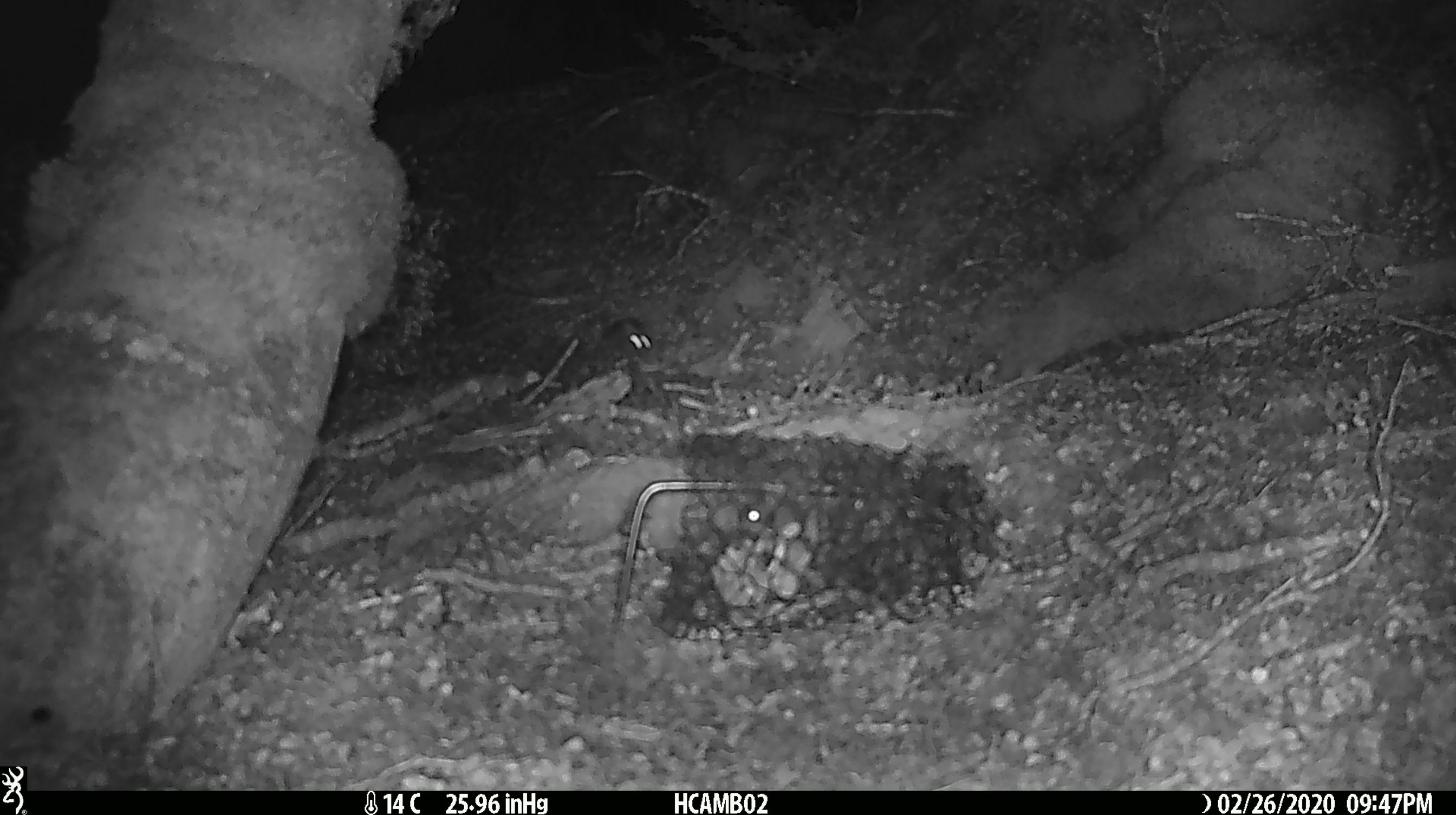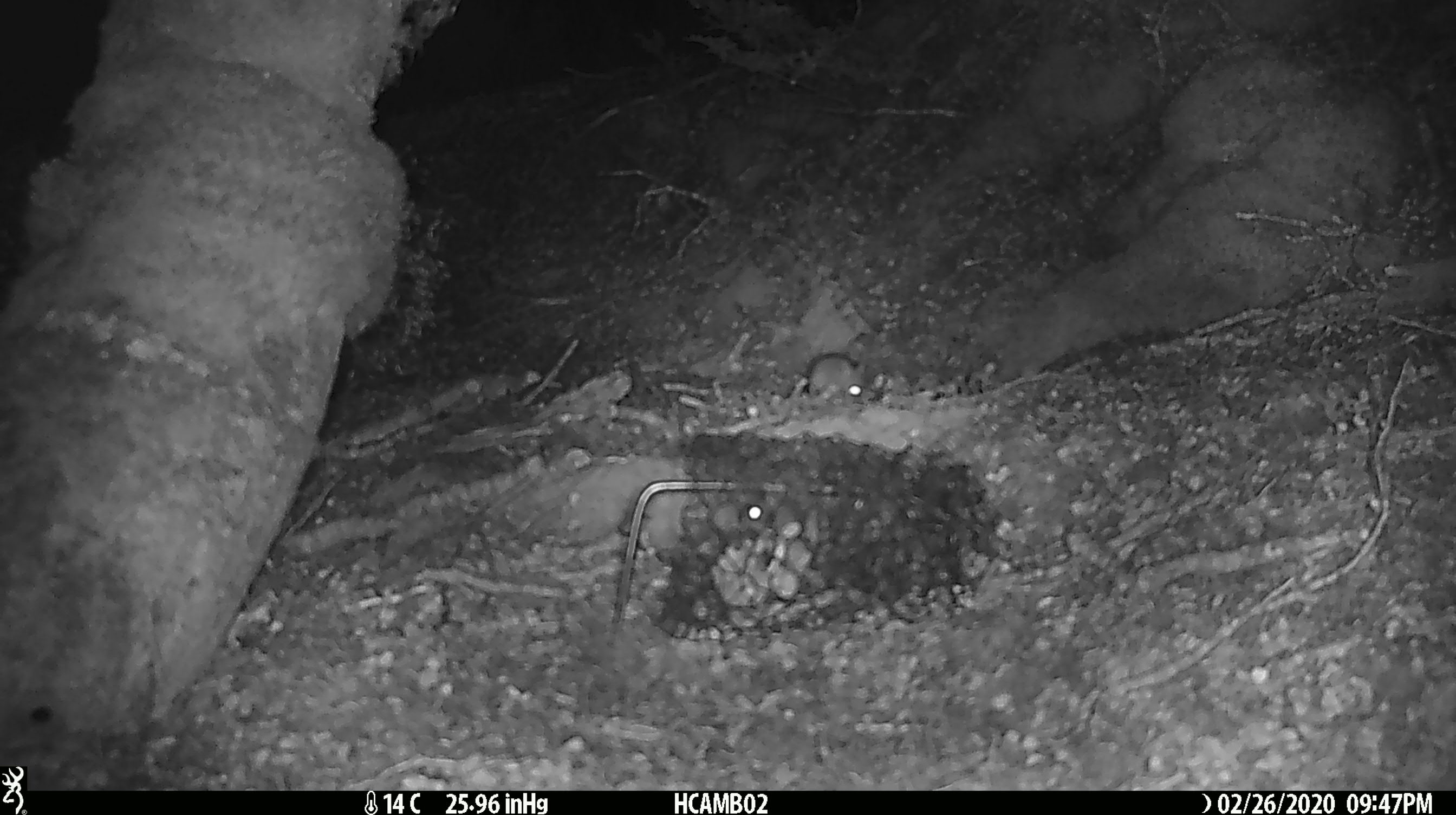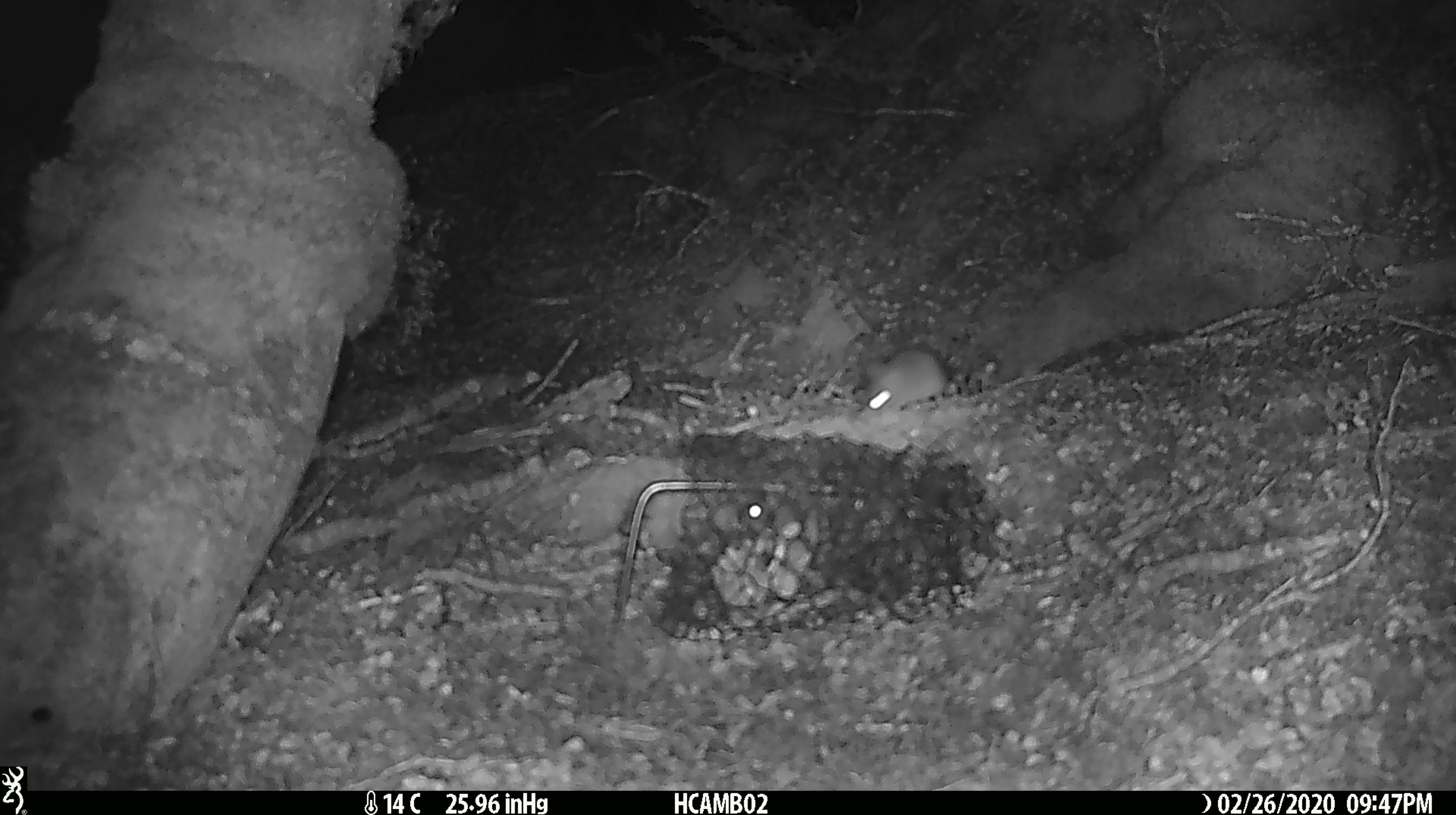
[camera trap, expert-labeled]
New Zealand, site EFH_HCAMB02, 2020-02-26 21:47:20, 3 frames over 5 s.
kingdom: Animalia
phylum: Chordata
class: Mammalia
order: Rodentia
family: Muridae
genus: Mus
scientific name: Mus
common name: mouse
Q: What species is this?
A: Mouse (Mus).